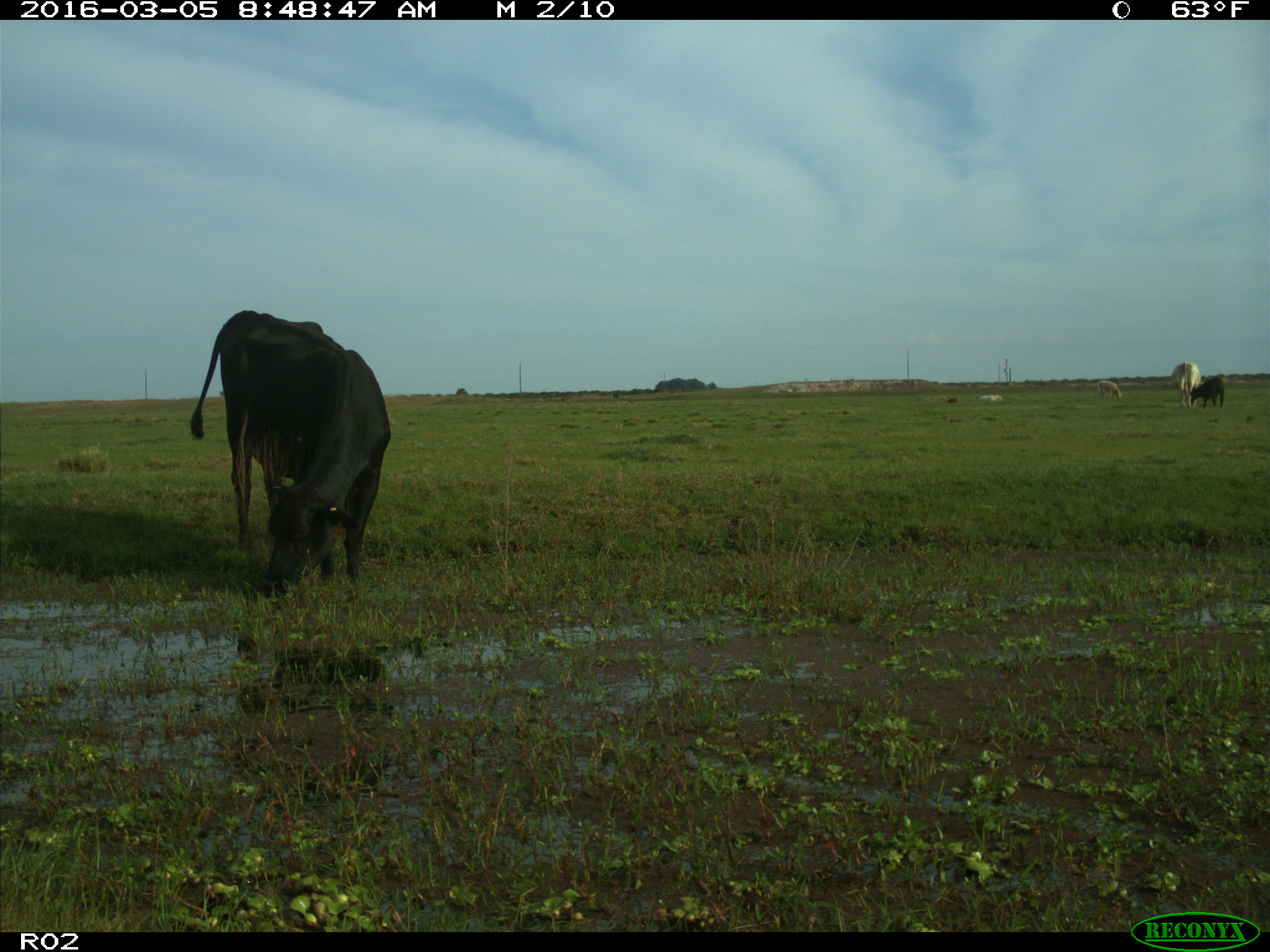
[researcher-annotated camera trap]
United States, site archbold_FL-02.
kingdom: Animalia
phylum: Chordata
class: Mammalia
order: Artiodactyla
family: Bovidae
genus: Bos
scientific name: Bos taurus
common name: domestic cow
Bos taurus (domestic cow).